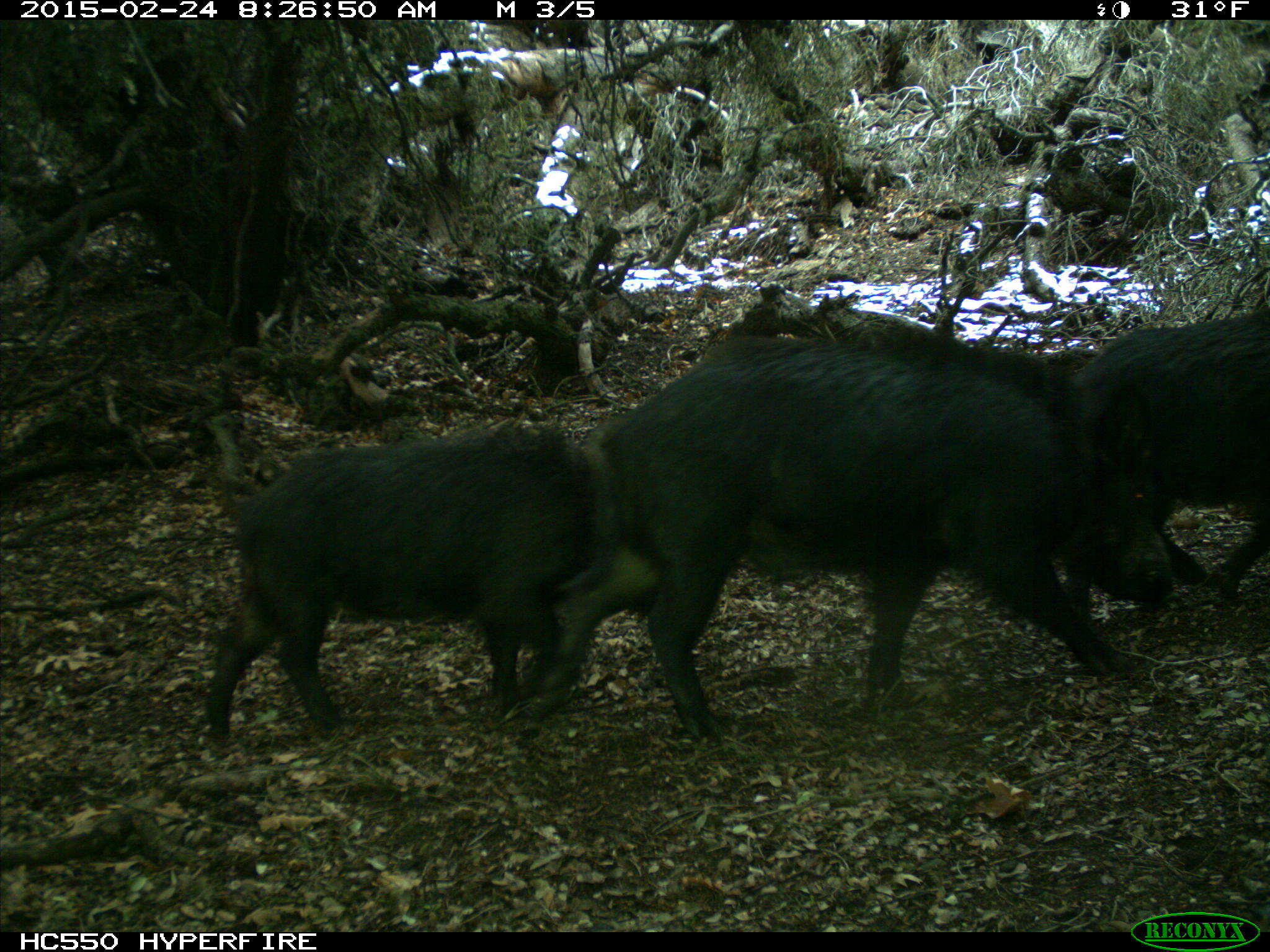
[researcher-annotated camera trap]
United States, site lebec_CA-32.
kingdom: Animalia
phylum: Chordata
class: Mammalia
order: Artiodactyla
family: Suidae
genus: Sus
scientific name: Sus scrofa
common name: wild boar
Sus scrofa (wild boar).